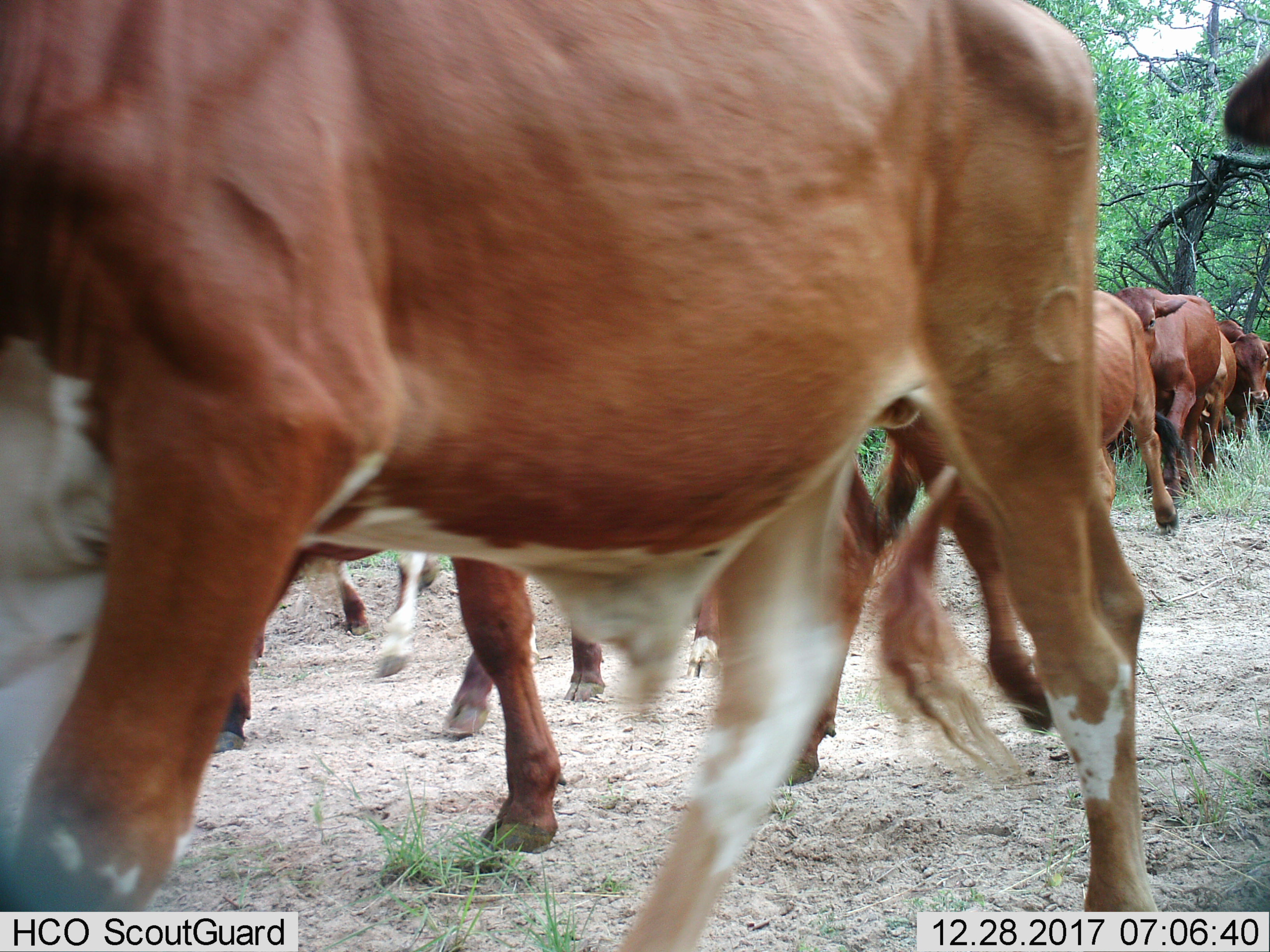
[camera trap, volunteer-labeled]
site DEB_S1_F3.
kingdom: Animalia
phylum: Chordata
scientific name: Vertebrata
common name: domestic animal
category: domesticanimal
Domesticanimal (domestic animal) (Vertebrata), count 11-50. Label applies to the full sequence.